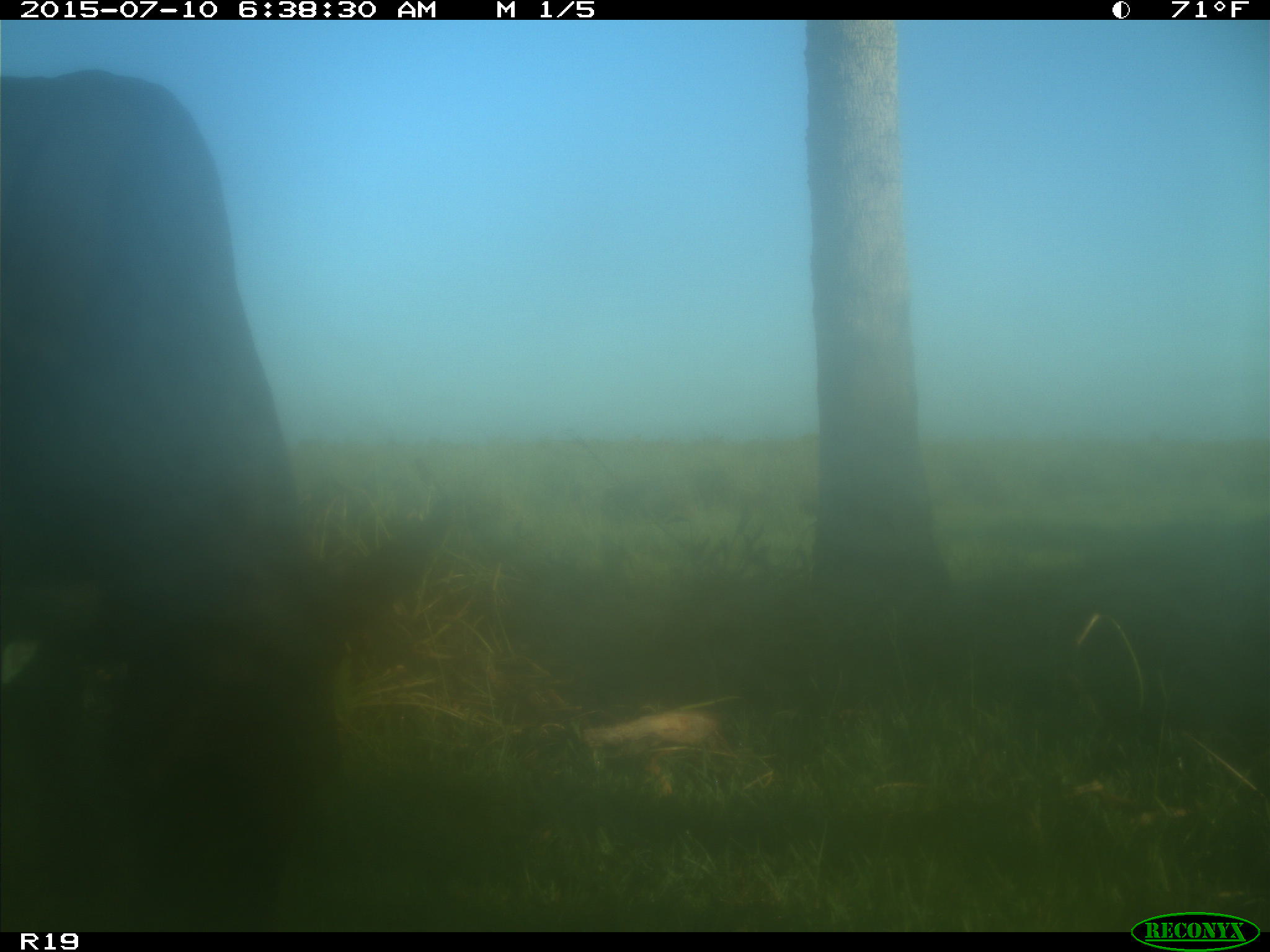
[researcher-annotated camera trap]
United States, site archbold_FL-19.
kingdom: Animalia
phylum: Chordata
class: Mammalia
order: Artiodactyla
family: Bovidae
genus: Bos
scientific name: Bos taurus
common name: domestic cow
Bos taurus (domestic cow).